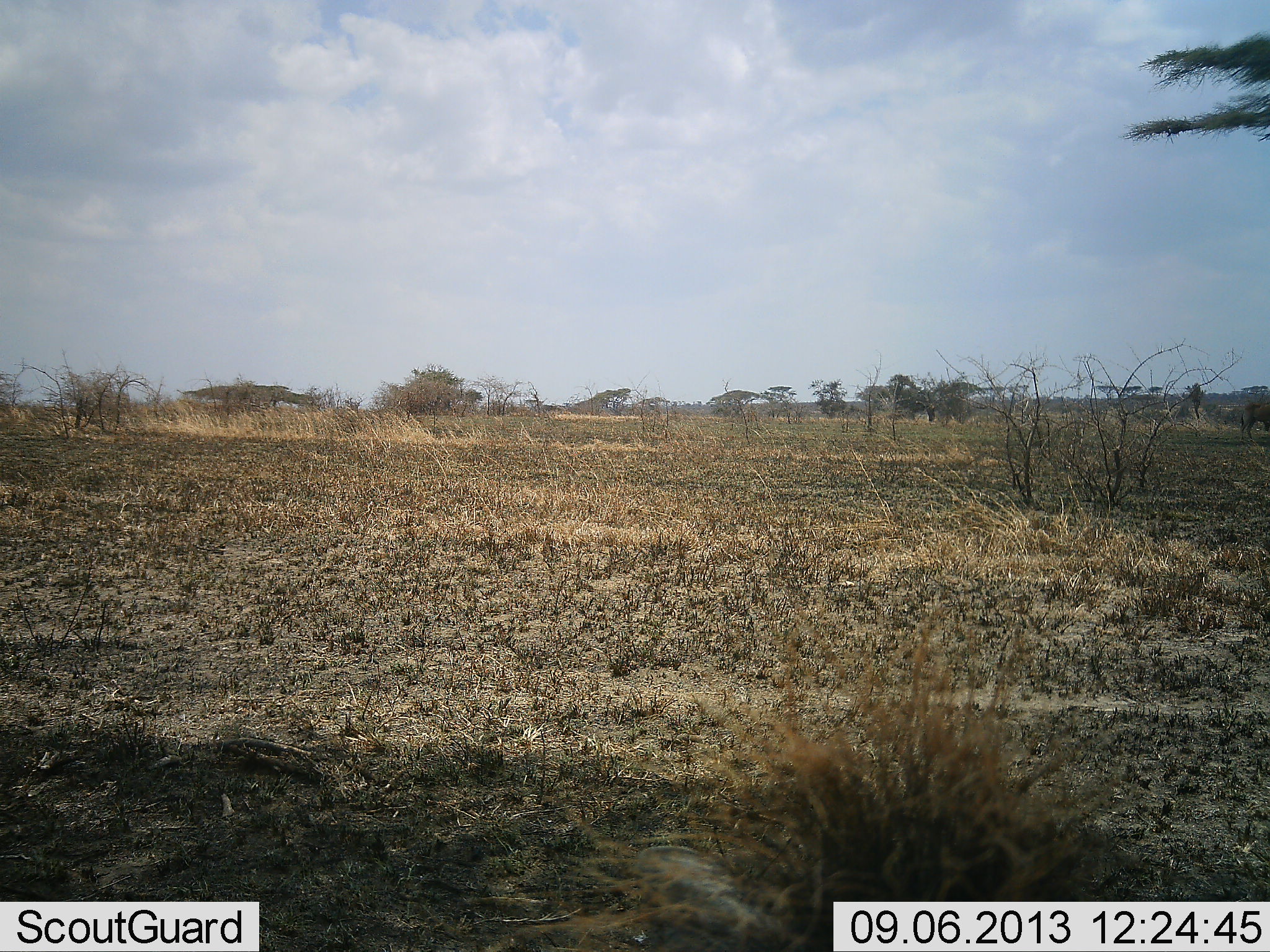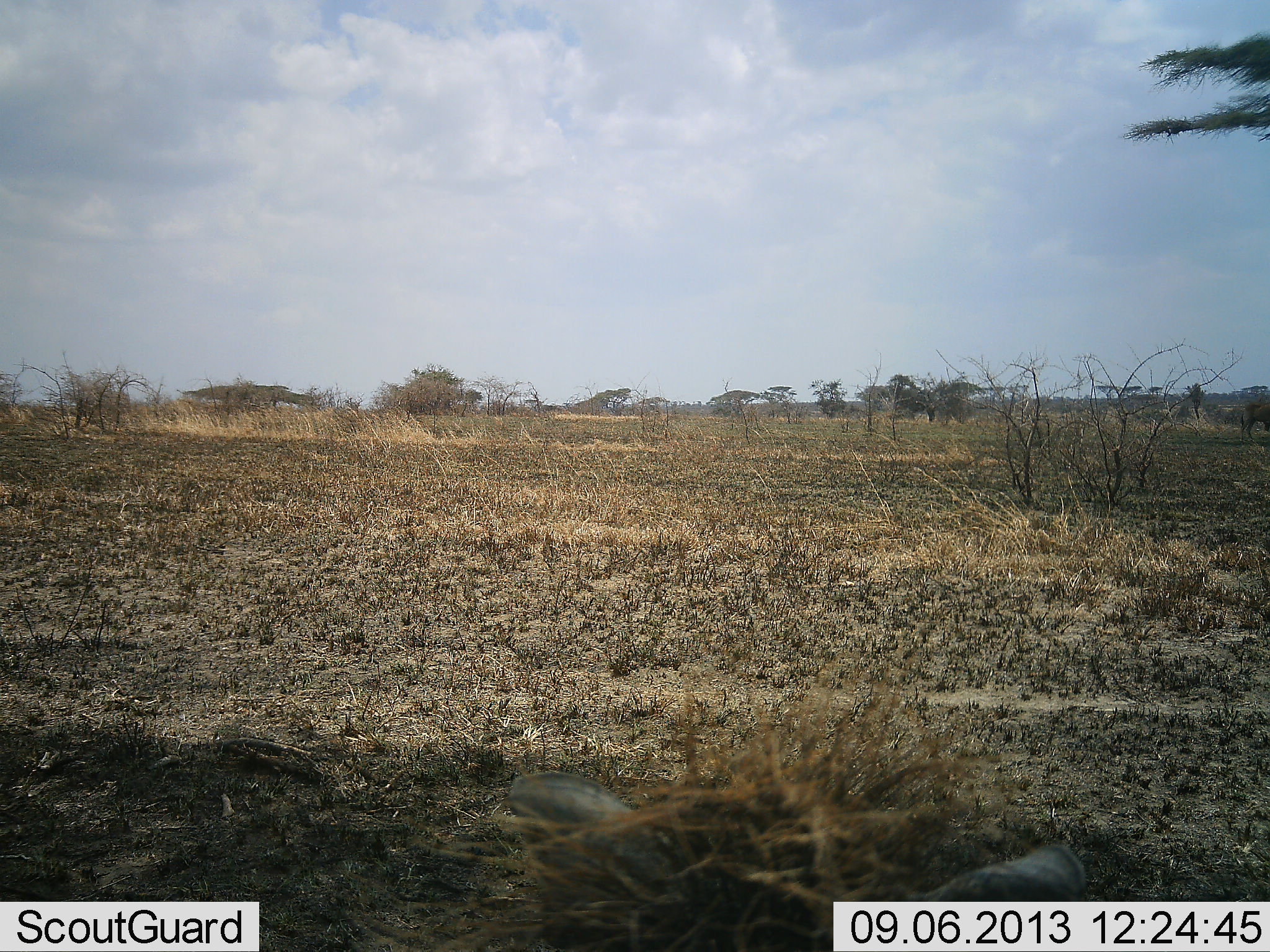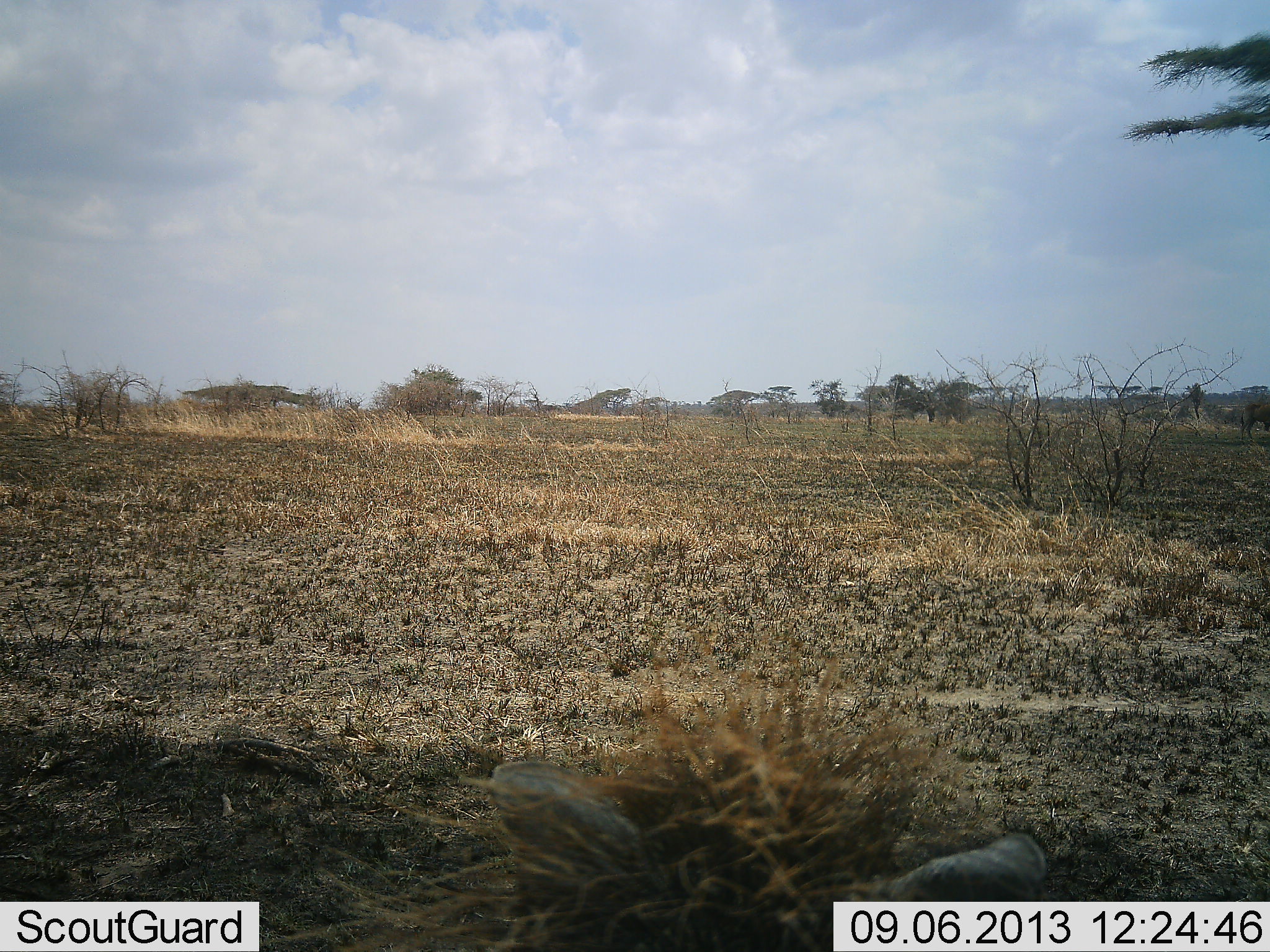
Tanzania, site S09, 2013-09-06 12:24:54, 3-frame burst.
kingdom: Animalia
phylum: Chordata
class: Mammalia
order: Artiodactyla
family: Suidae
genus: Phacochoerus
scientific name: Phacochoerus africanus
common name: warthog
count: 1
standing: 90%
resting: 10%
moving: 0%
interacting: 0%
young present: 0%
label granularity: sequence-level